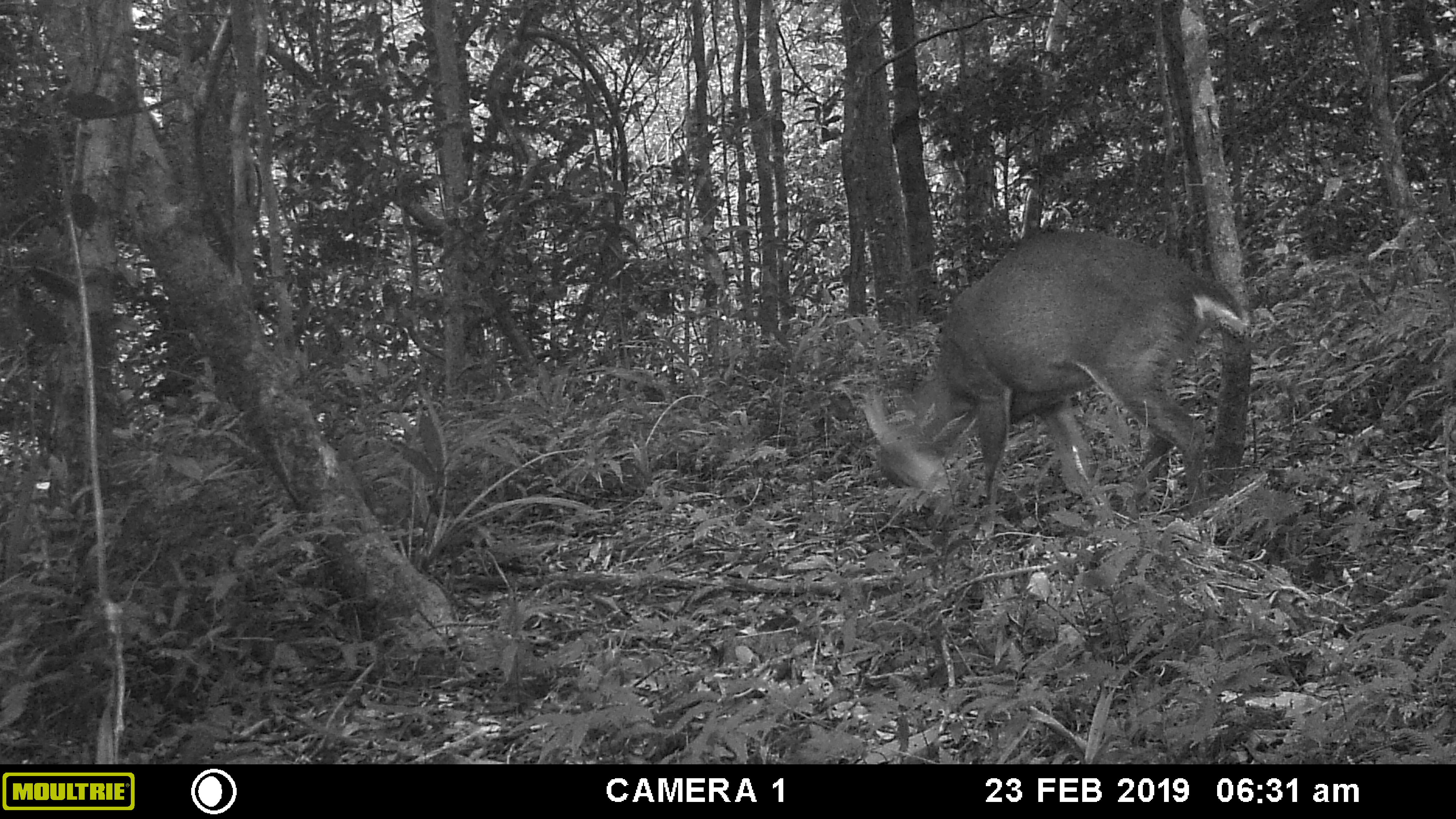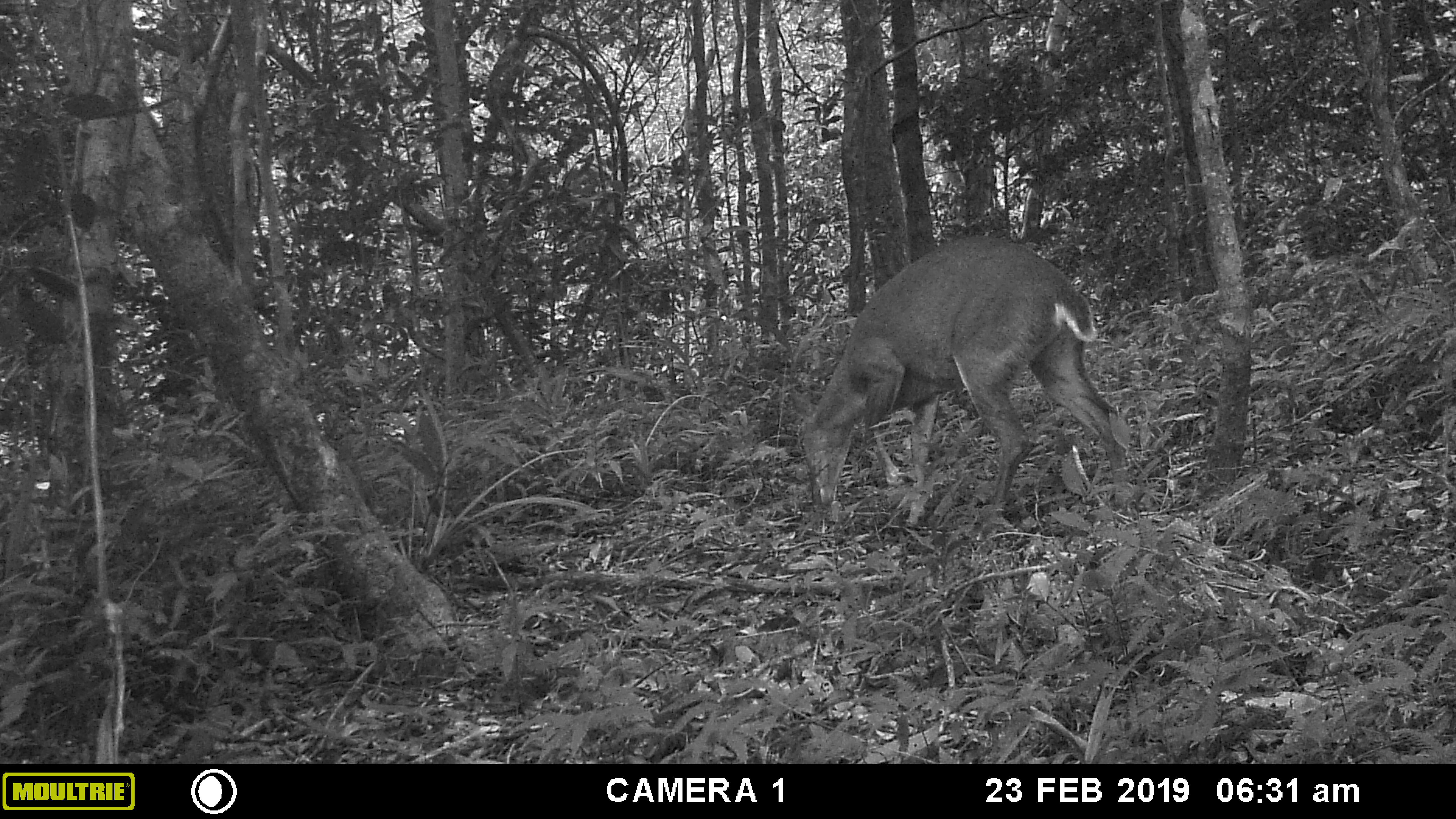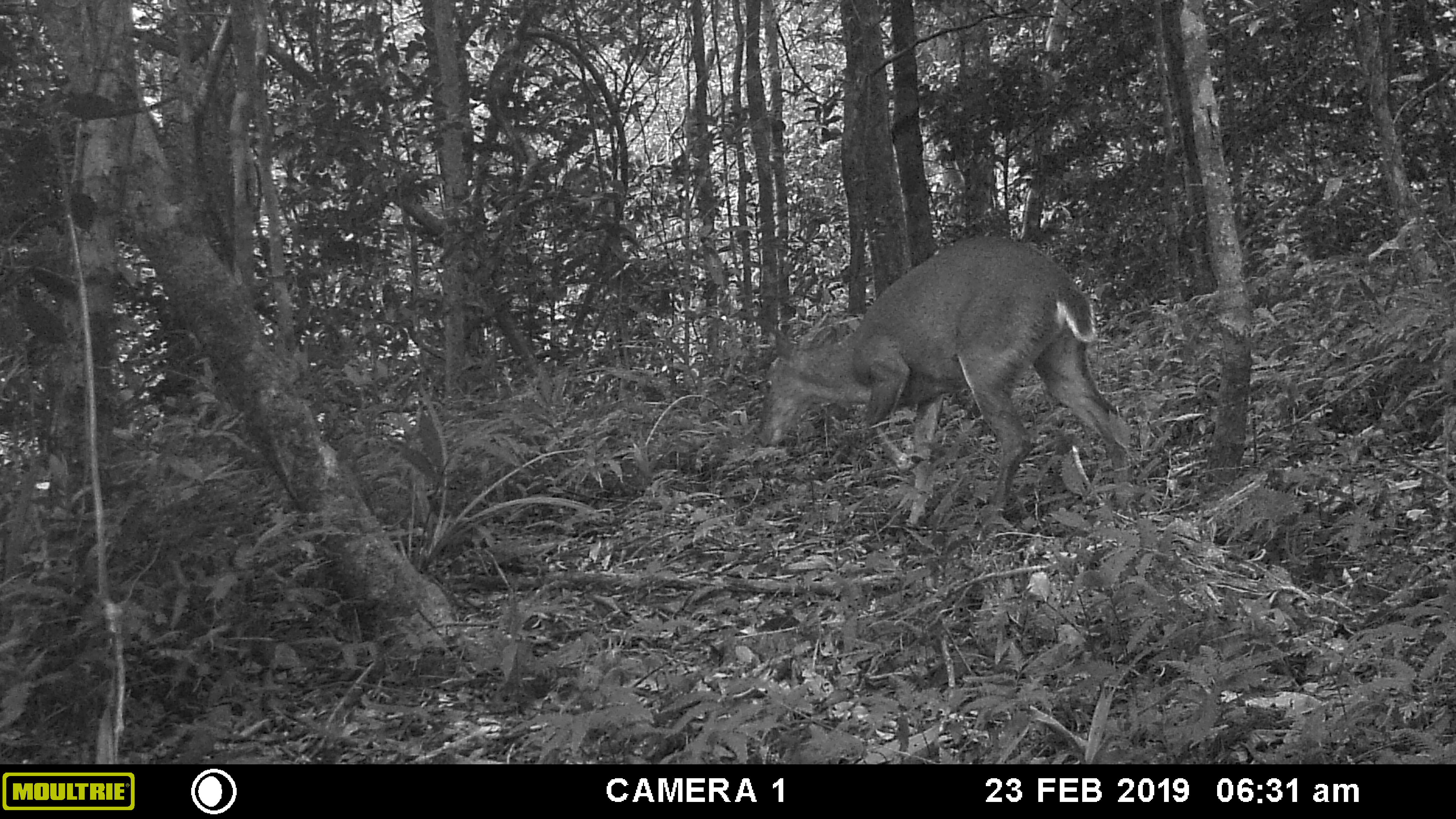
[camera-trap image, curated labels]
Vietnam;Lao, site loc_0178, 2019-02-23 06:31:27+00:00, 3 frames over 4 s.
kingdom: Animalia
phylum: Chordata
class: Mammalia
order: Artiodactyla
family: Cervidae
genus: Muntiacus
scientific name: Muntiacus vuquangensis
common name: large-antlered muntjac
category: large antlered muntjac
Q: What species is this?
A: Large antlered muntjac (large-antlered muntjac) (Muntiacus vuquangensis).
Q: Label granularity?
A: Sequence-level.